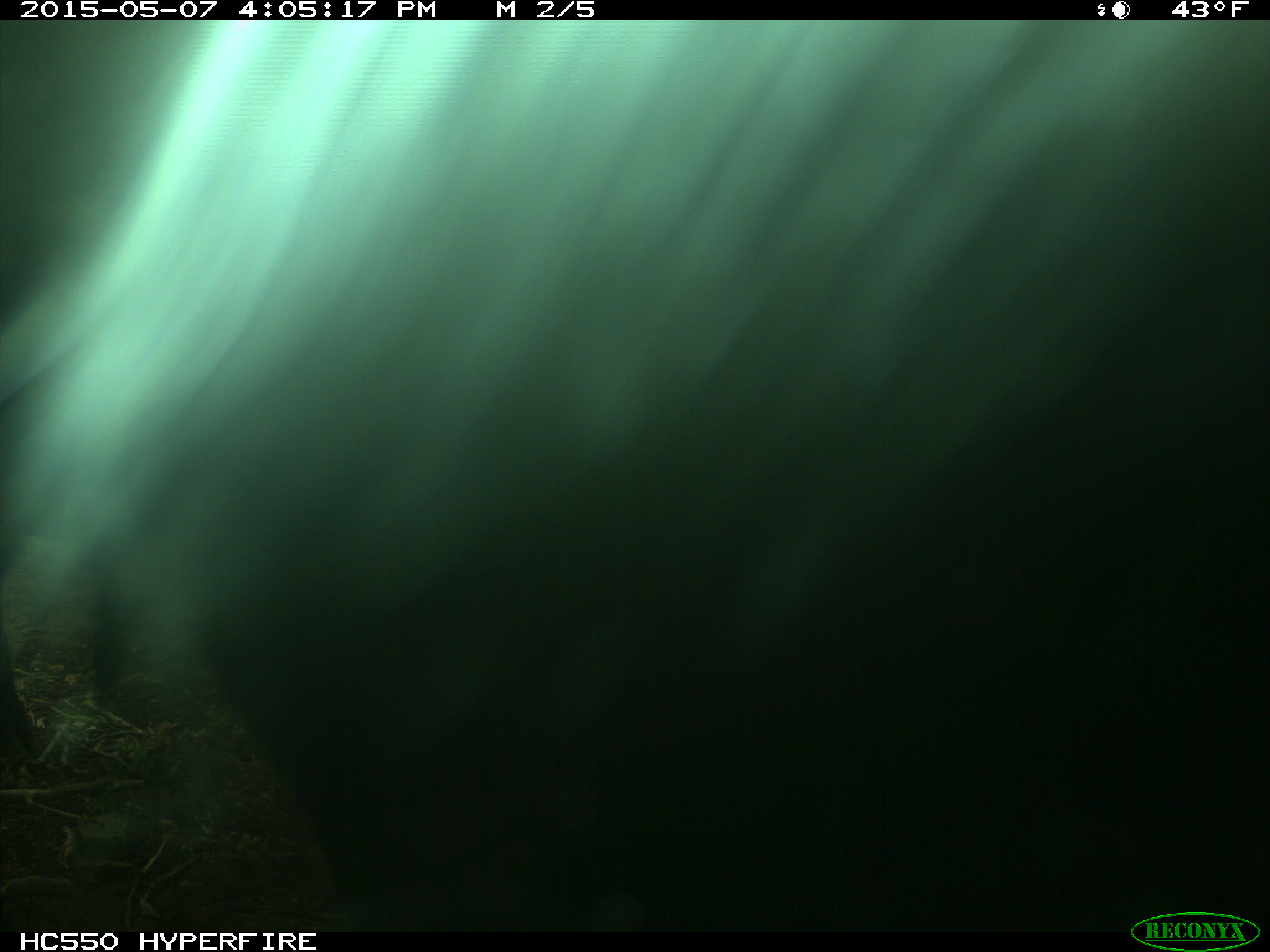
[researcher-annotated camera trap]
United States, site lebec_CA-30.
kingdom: Animalia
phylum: Chordata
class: Mammalia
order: Artiodactyla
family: Bovidae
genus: Bos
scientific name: Bos taurus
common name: domestic cow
Bos taurus (domestic cow).